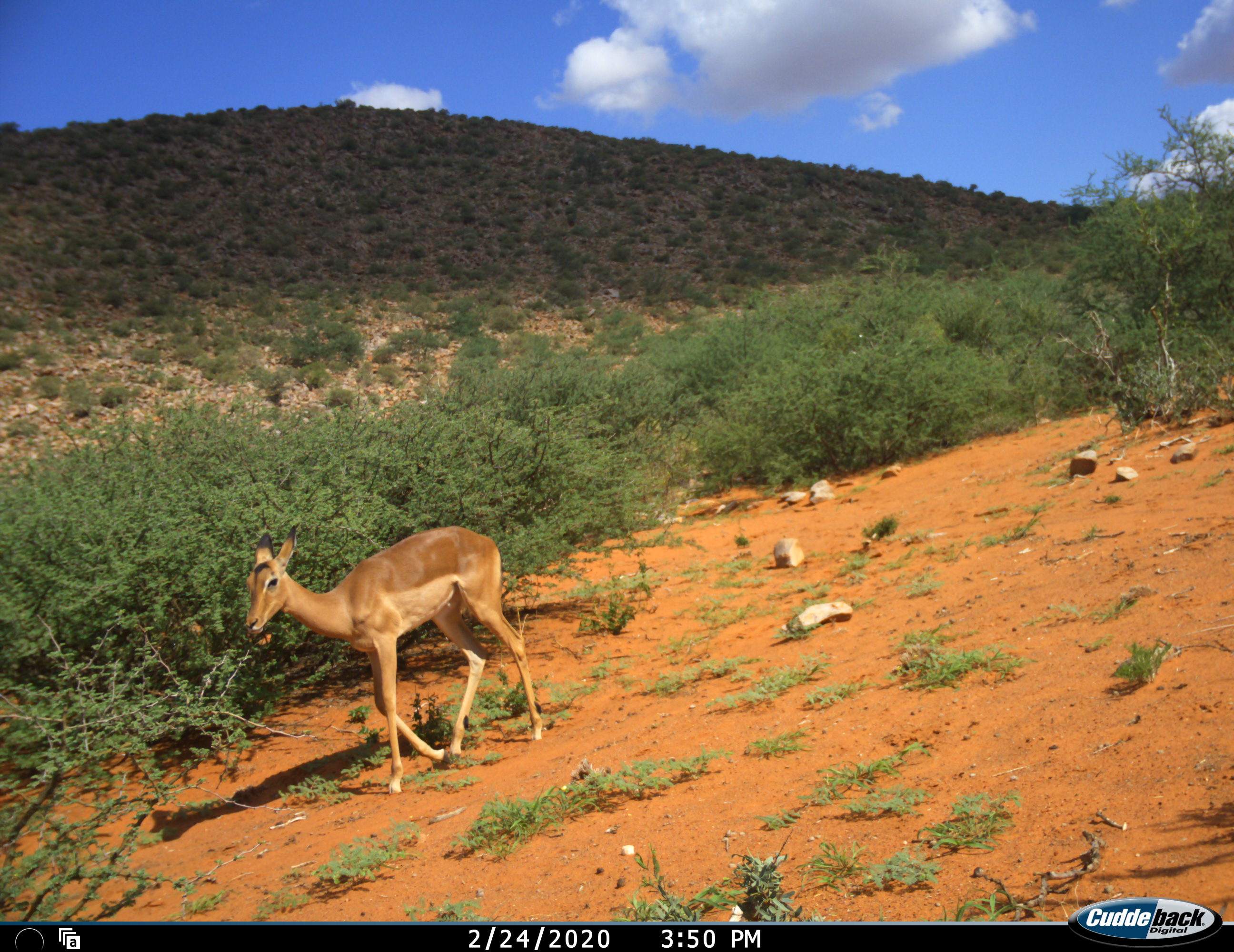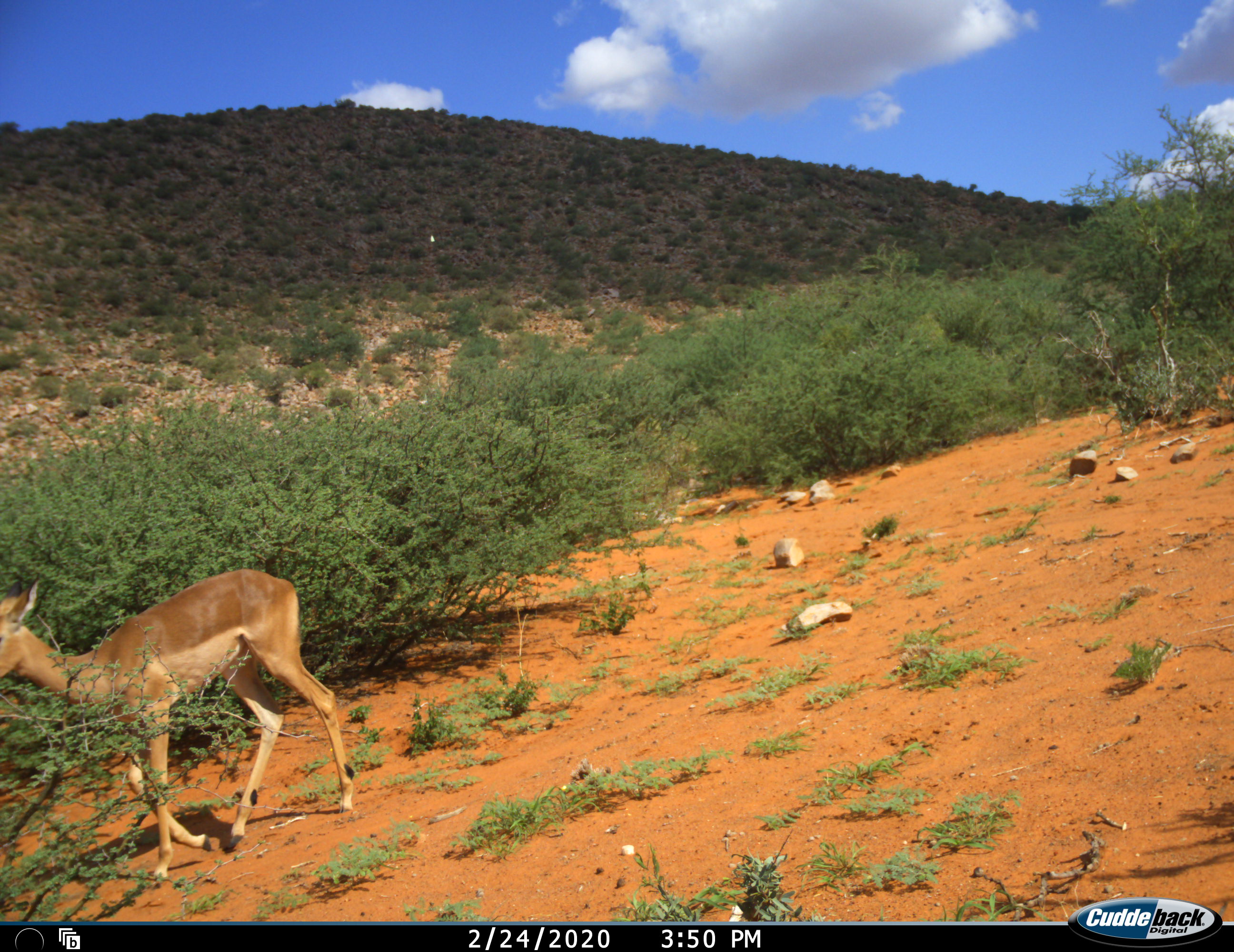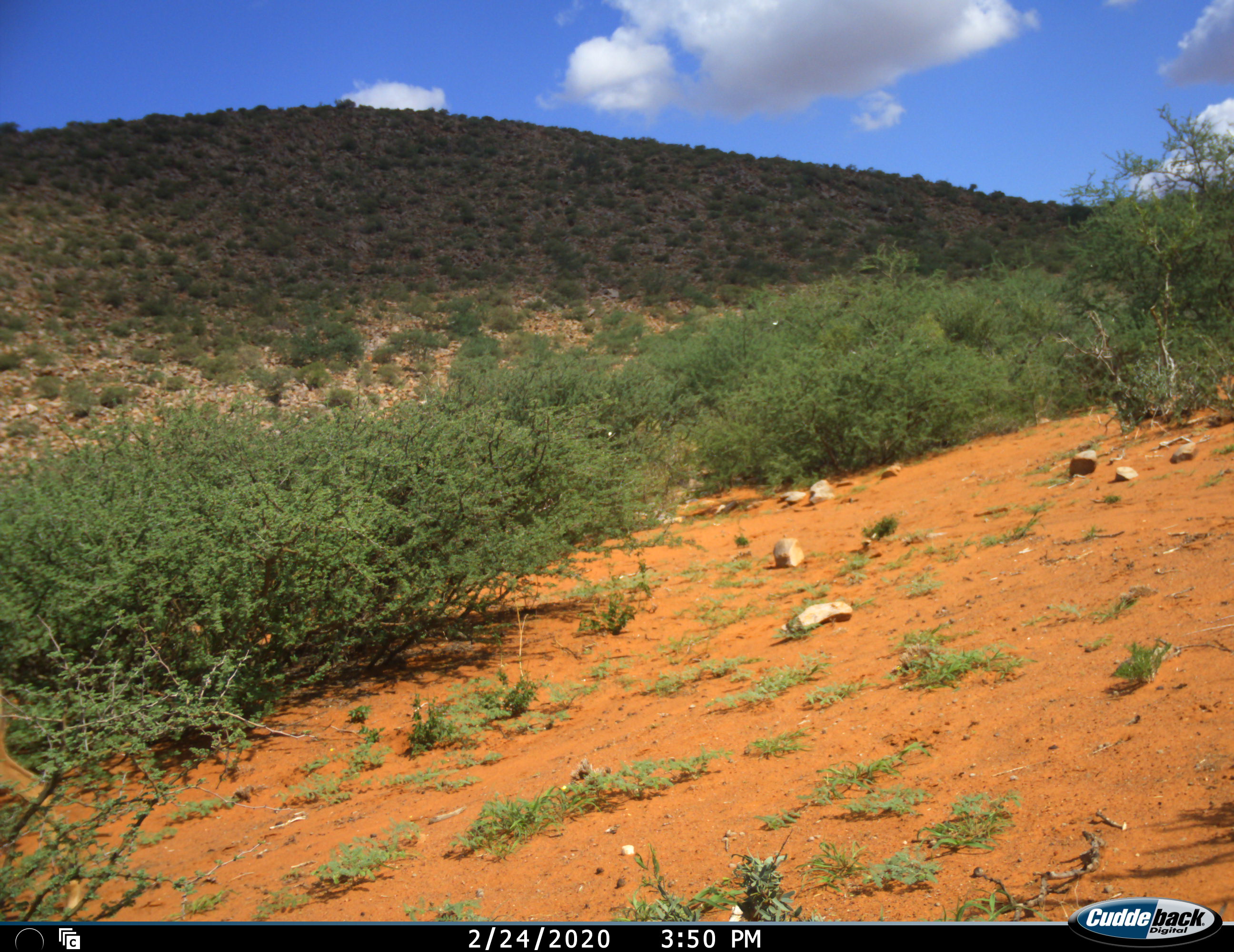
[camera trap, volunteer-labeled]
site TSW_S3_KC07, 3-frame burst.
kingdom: Animalia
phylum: Chordata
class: Mammalia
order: Artiodactyla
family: Bovidae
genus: Aepyceros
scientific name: Aepyceros melampus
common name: impala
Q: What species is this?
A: Impala (Aepyceros melampus).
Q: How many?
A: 1.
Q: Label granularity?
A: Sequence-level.